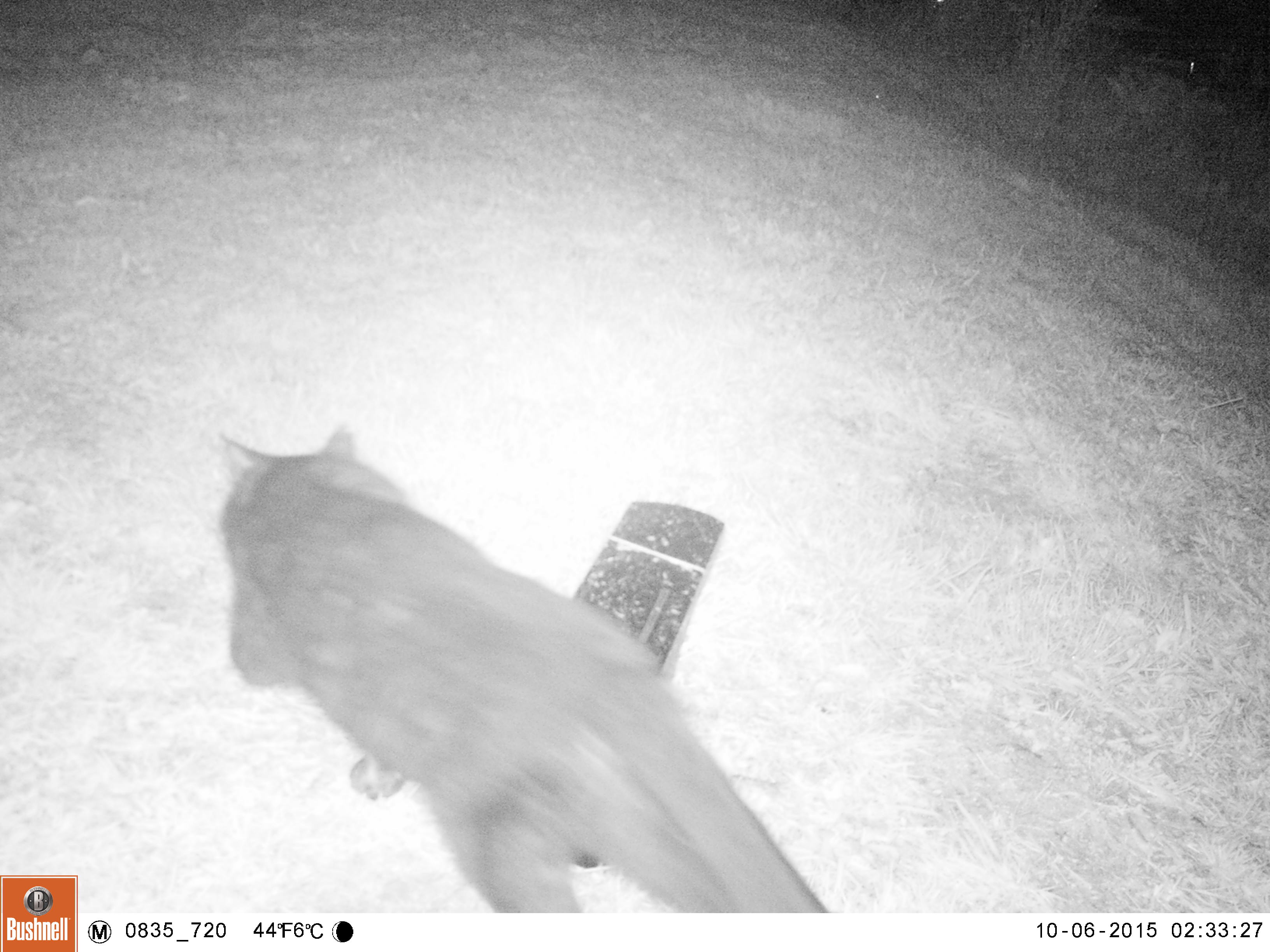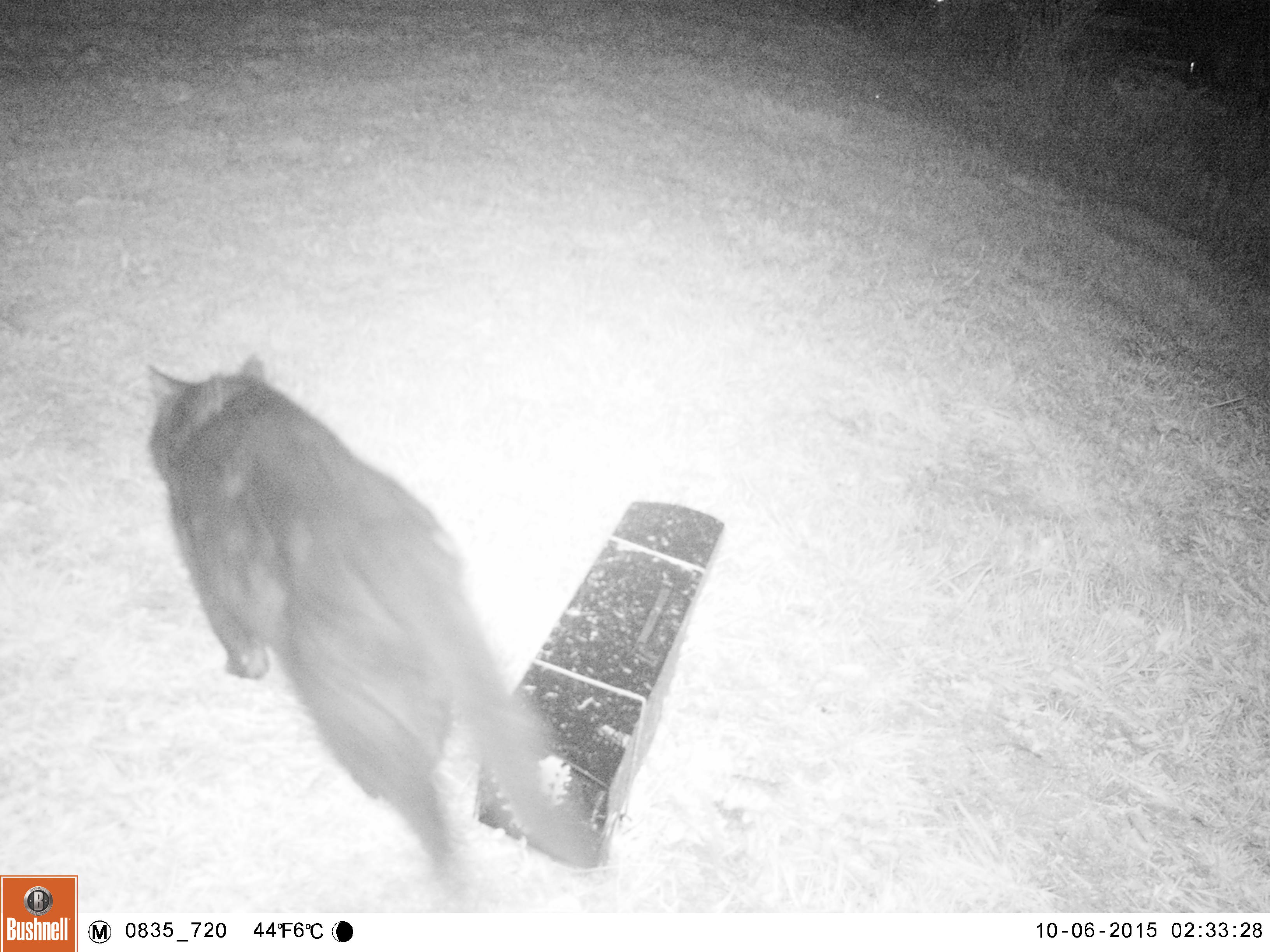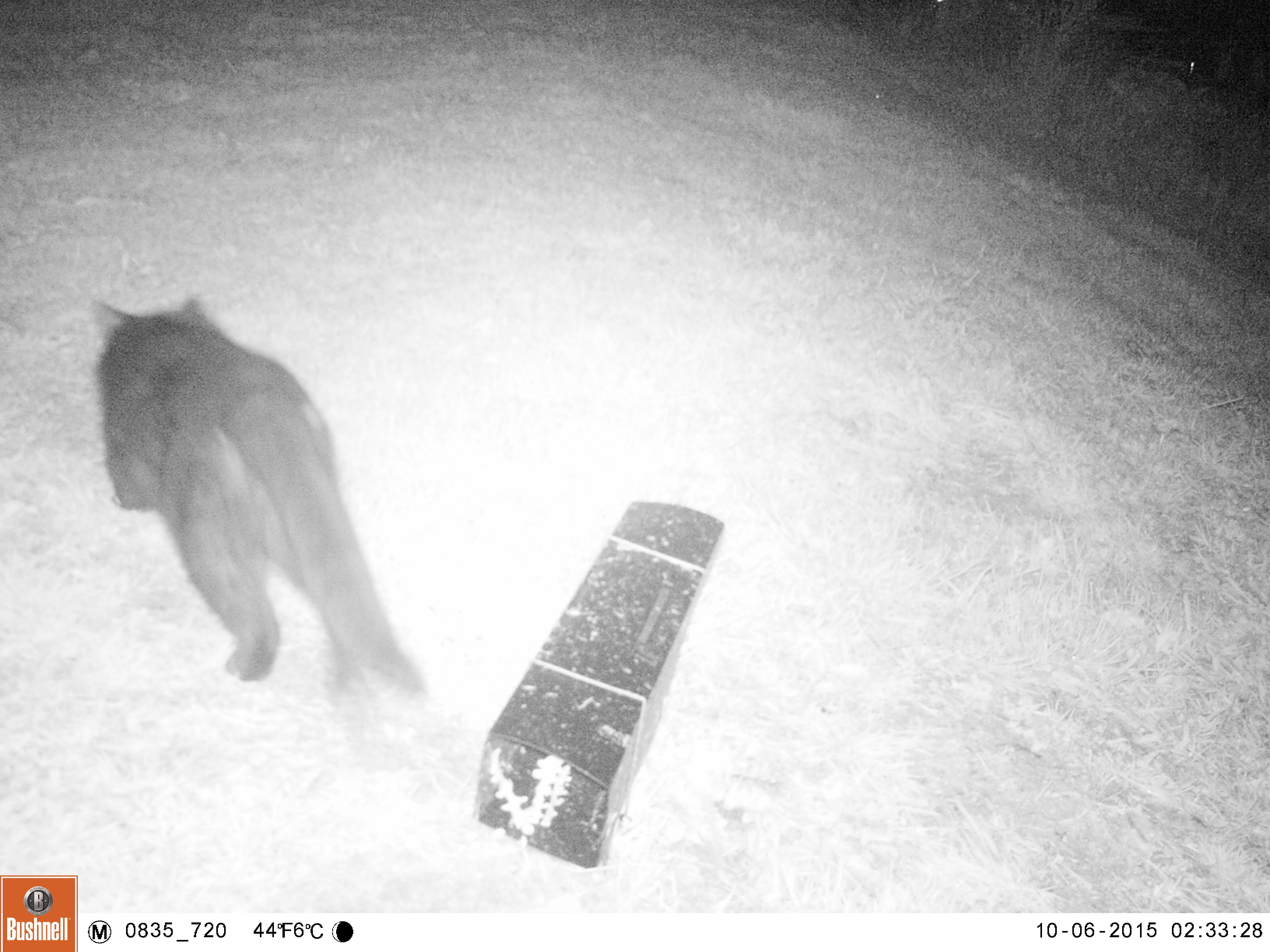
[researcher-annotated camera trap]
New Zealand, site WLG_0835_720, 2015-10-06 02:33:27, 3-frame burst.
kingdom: Animalia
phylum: Chordata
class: Mammalia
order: Carnivora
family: Felidae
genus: Felis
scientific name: Felis catus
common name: domestic cat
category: cat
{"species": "cat (domestic cat) (Felis catus)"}